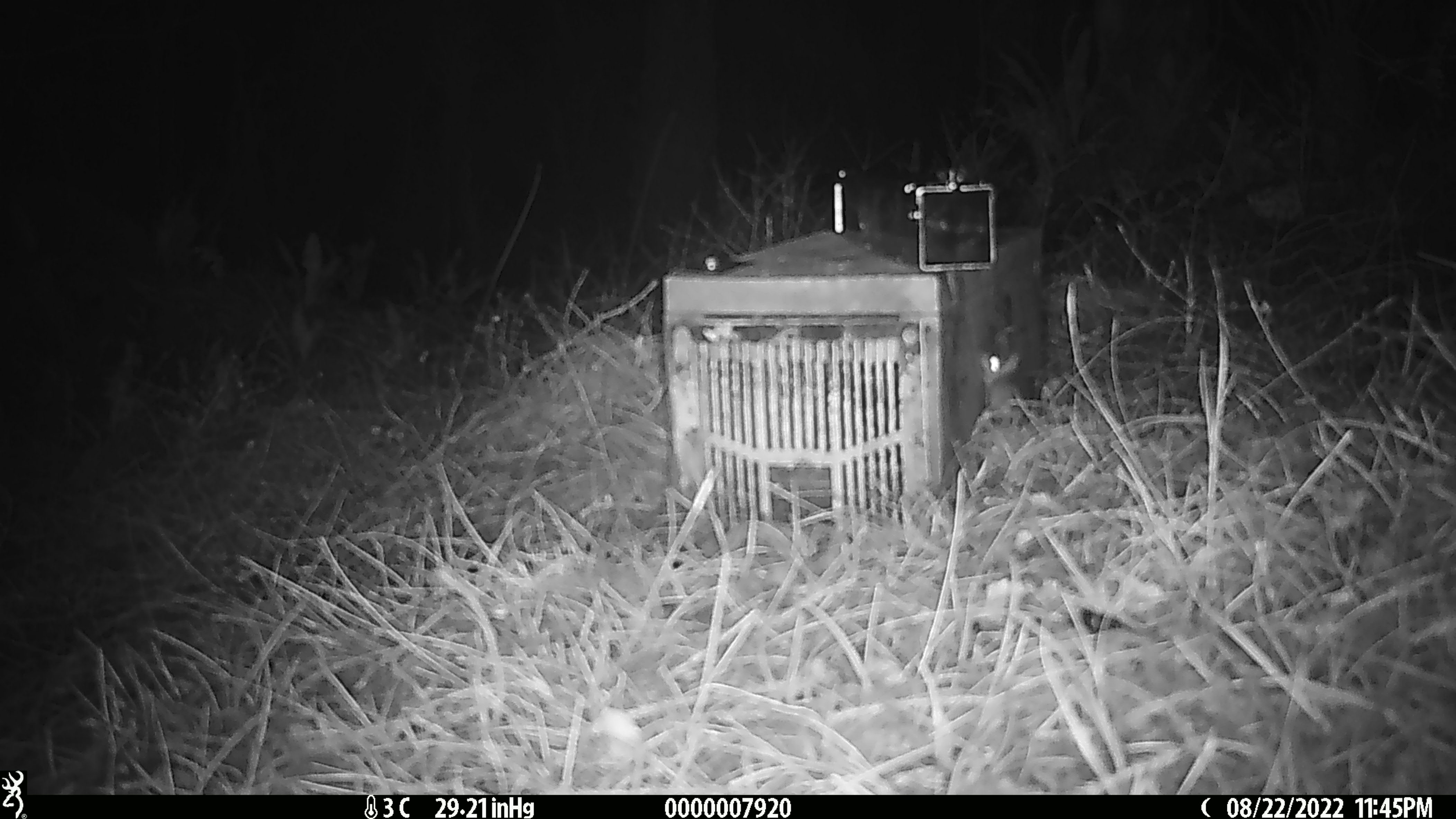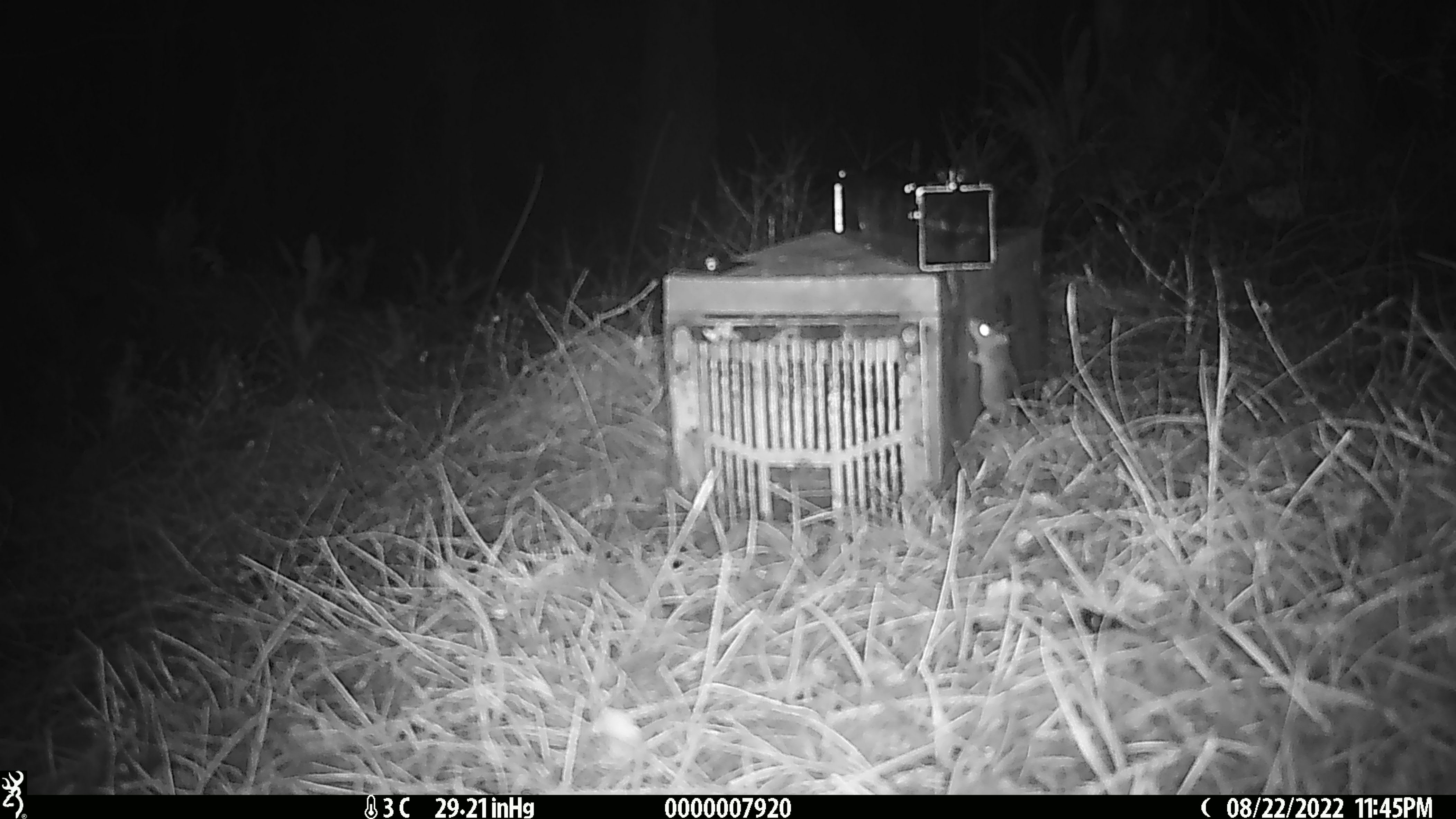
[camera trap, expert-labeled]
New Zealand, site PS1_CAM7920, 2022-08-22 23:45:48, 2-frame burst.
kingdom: Animalia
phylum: Chordata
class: Mammalia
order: Rodentia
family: Muridae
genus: Mus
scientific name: Mus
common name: mouse